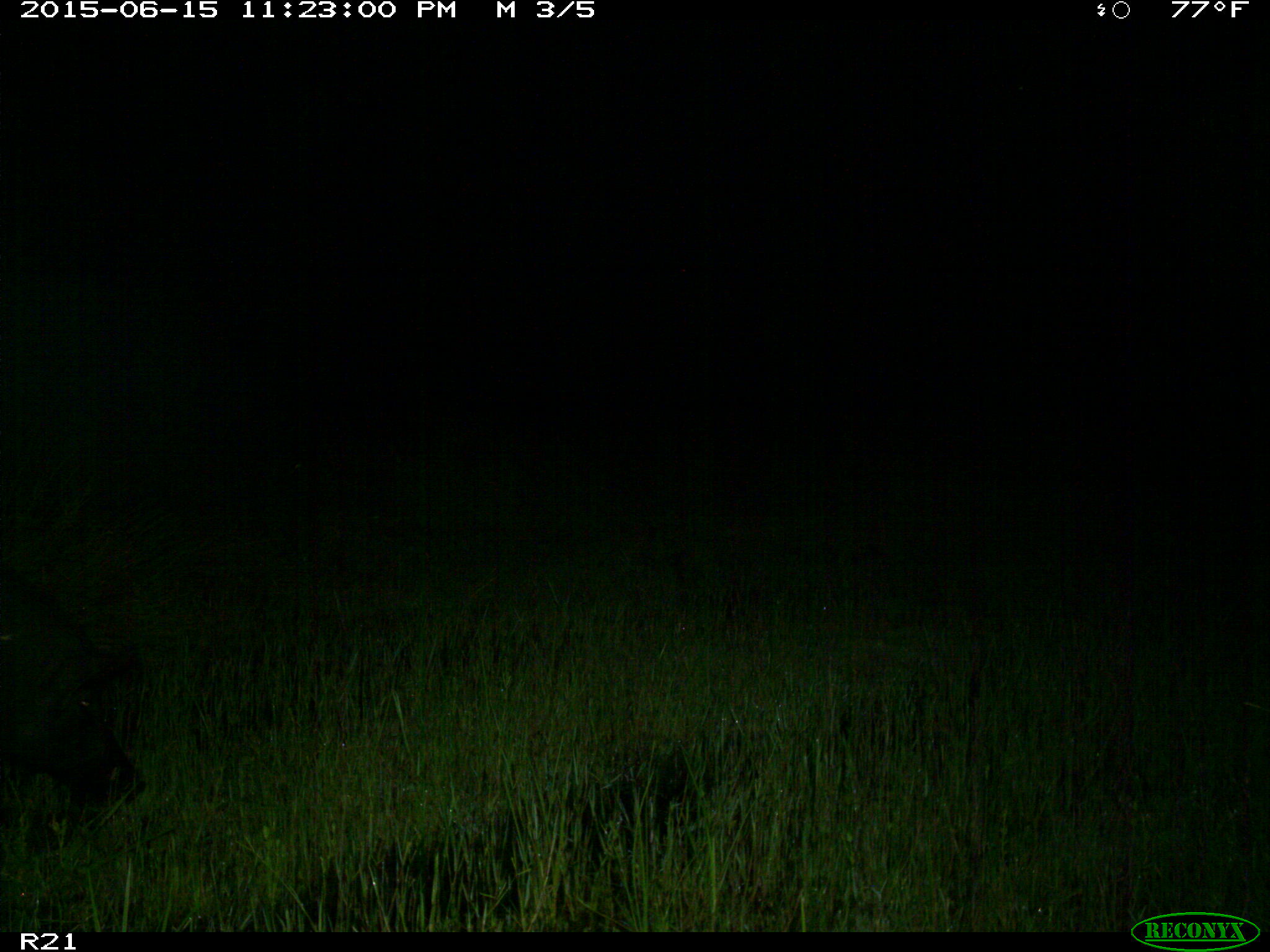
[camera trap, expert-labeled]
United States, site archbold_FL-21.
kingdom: Animalia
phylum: Chordata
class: Mammalia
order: Artiodactyla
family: Suidae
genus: Sus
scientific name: Sus scrofa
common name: wild boar